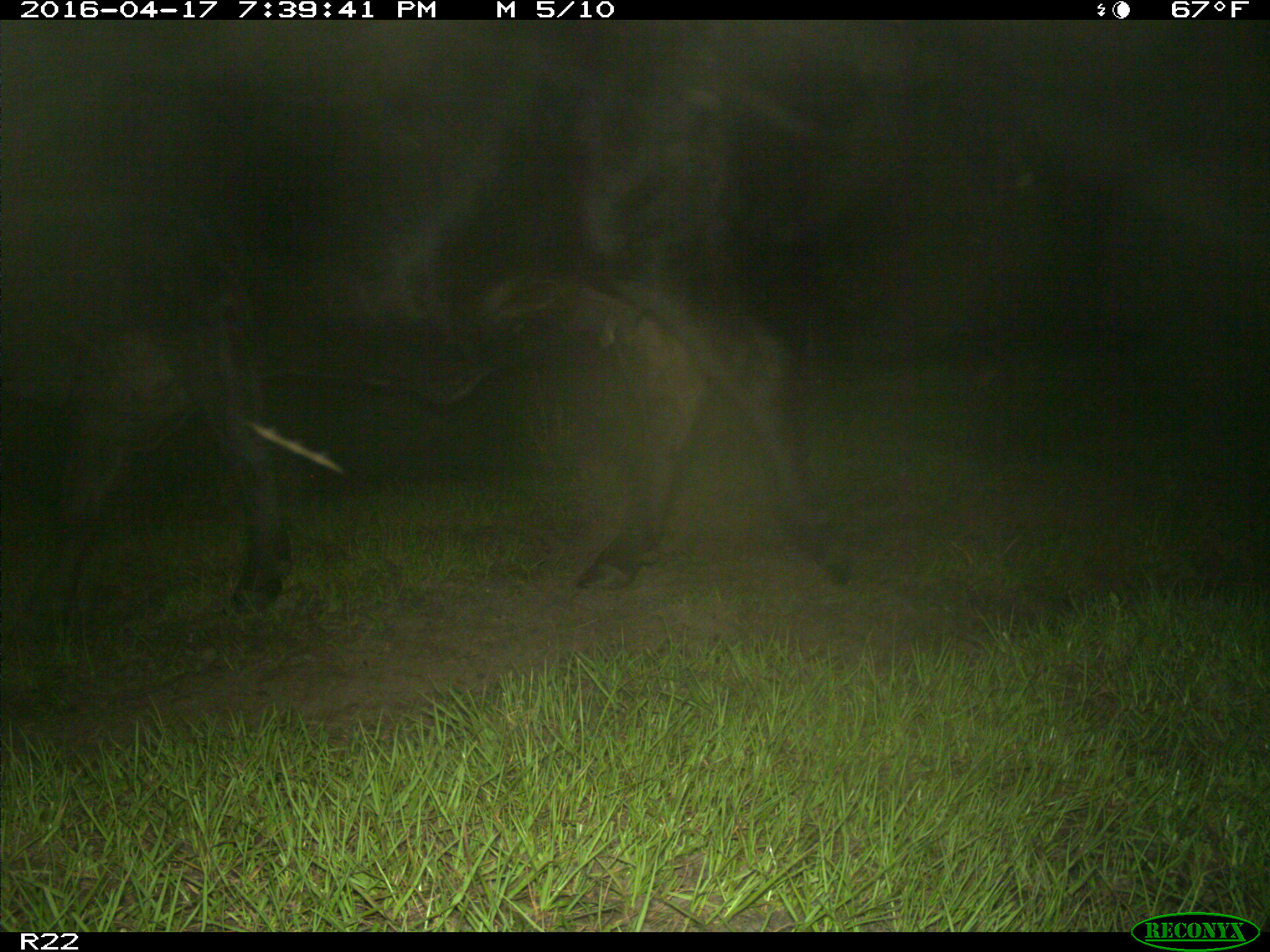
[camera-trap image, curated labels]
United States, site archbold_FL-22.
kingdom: Animalia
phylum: Chordata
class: Mammalia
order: Artiodactyla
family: Bovidae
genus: Bos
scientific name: Bos taurus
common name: domestic cow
Bos taurus (domestic cow).